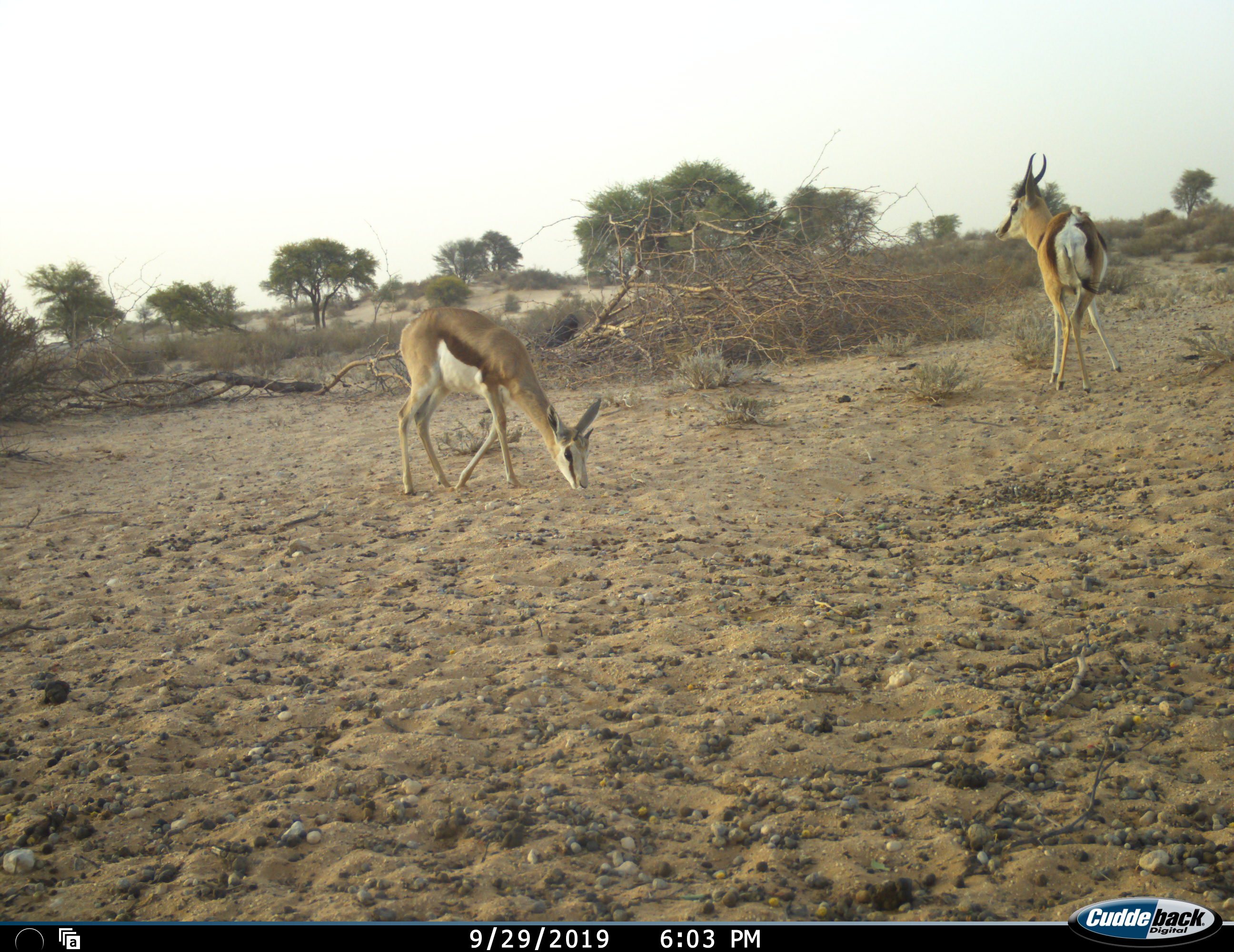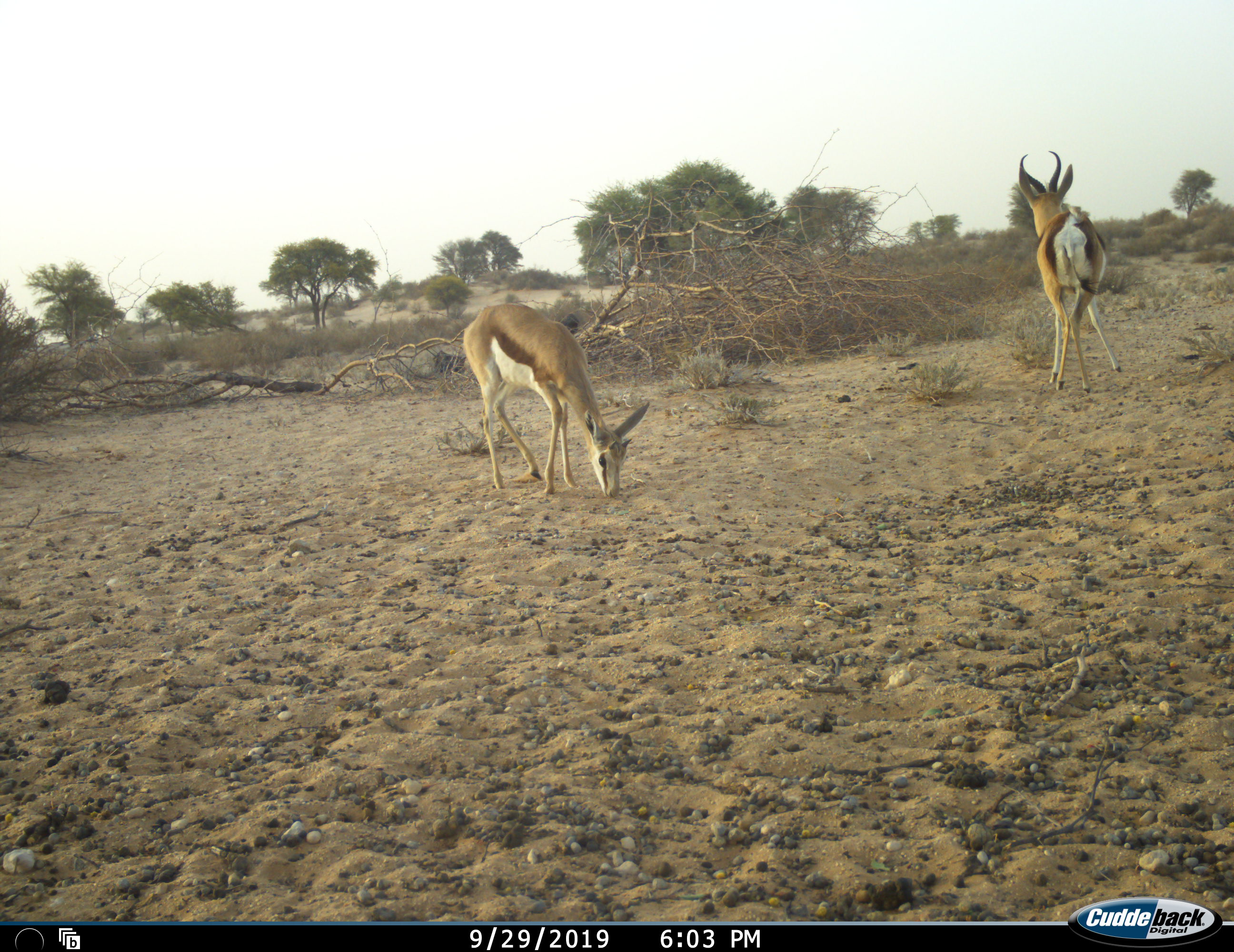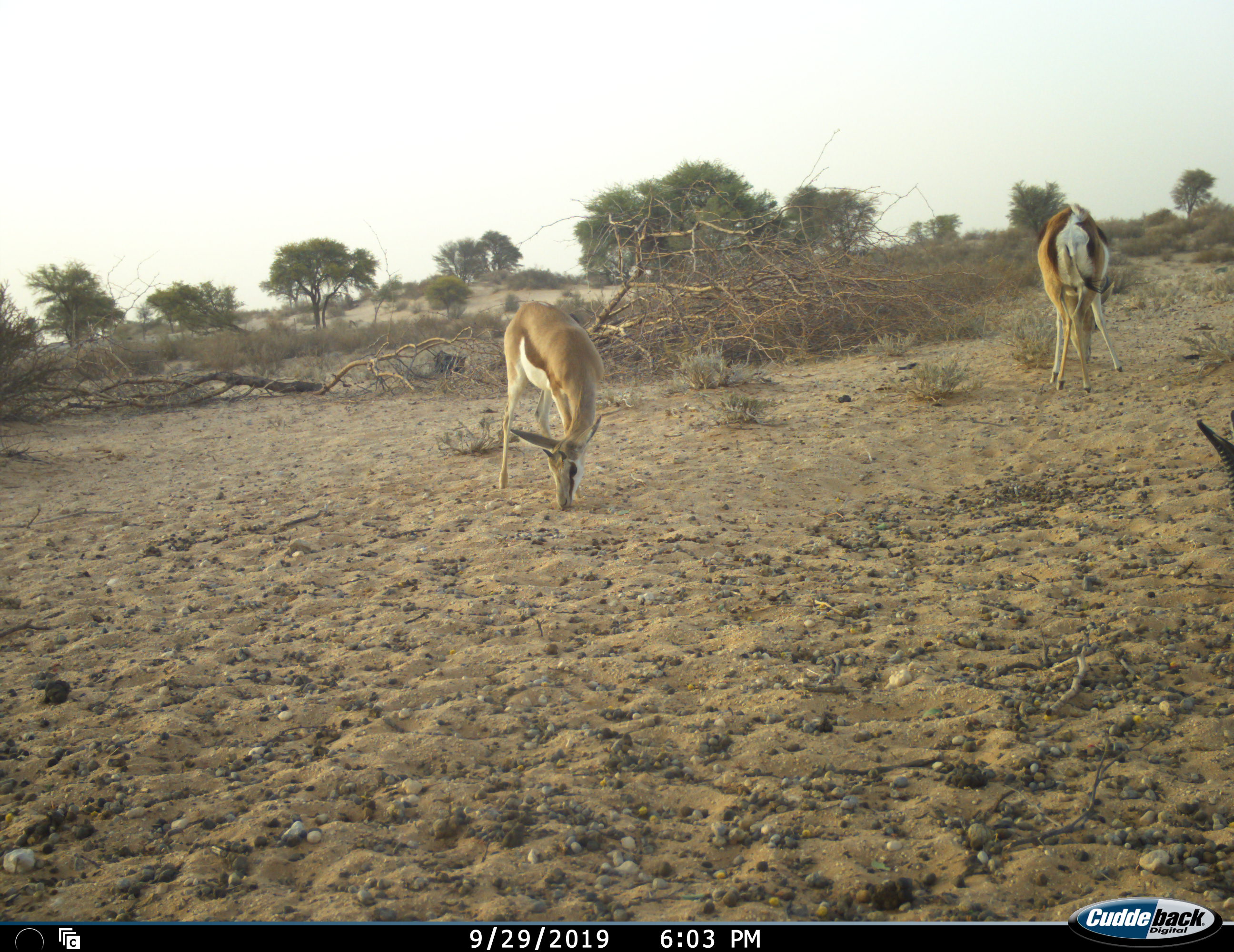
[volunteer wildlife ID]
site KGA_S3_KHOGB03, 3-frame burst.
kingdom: Animalia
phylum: Chordata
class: Mammalia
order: Artiodactyla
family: Bovidae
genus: Antidorcas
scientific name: Antidorcas marsupialis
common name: springbok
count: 3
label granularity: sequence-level